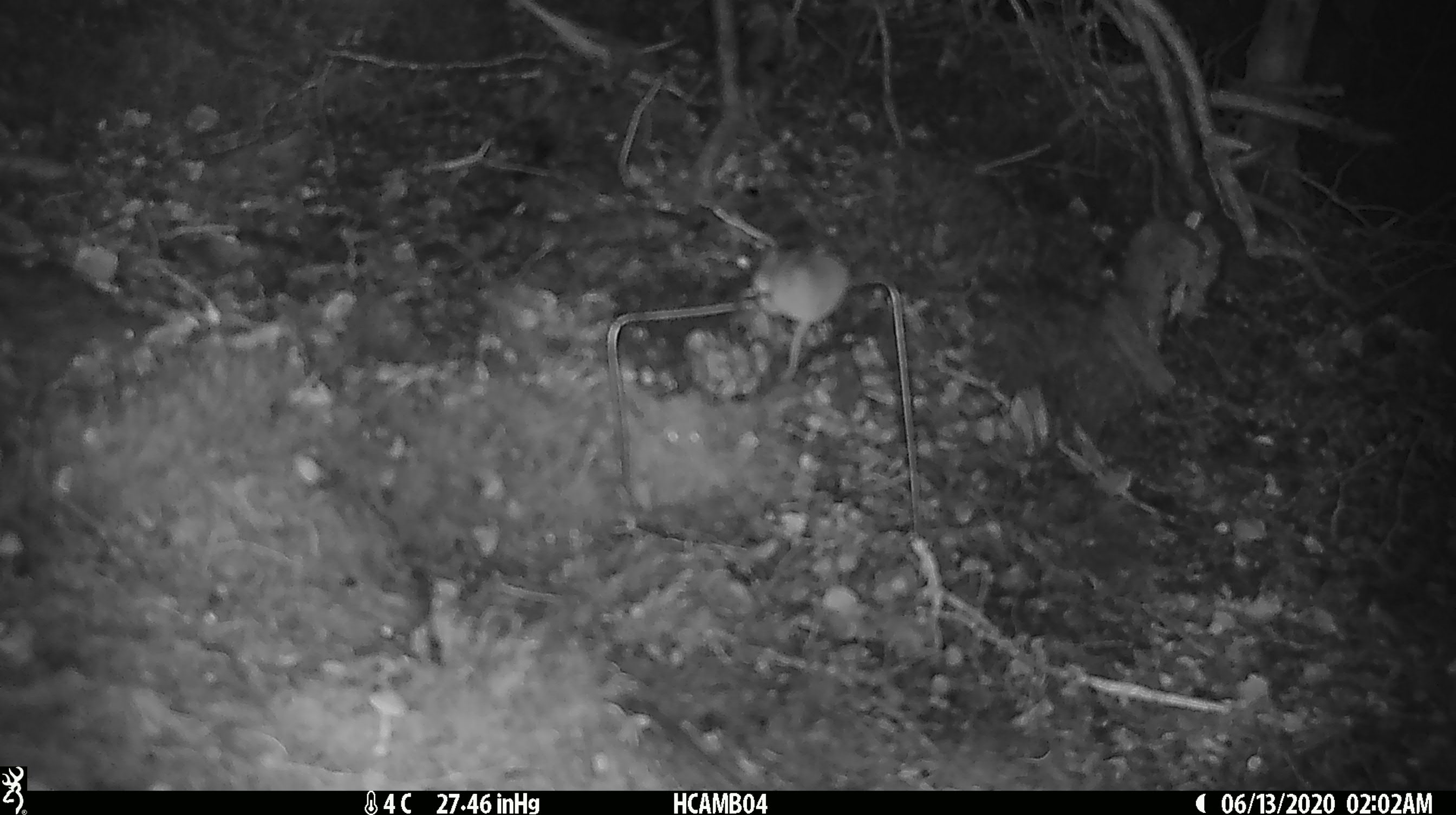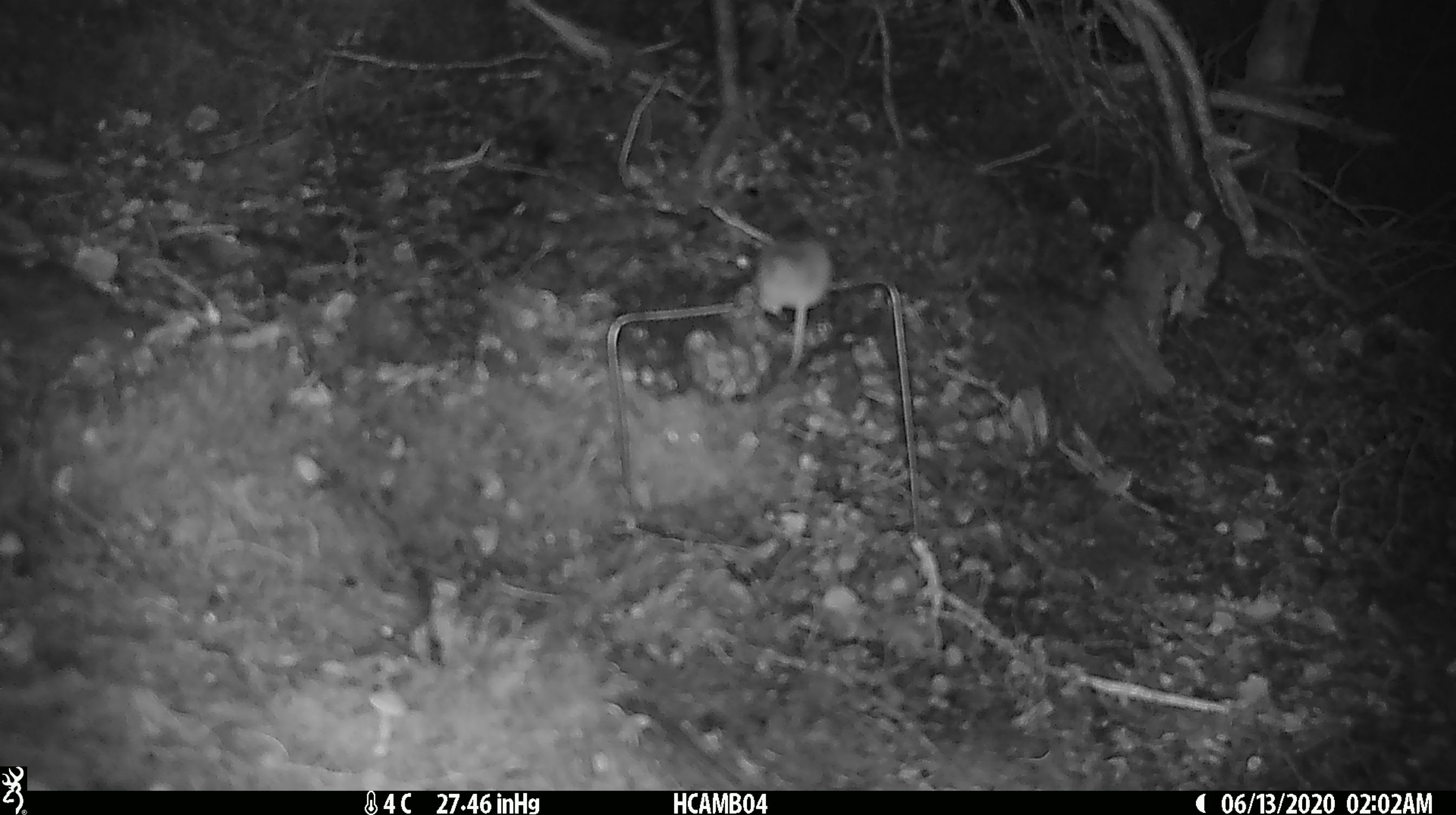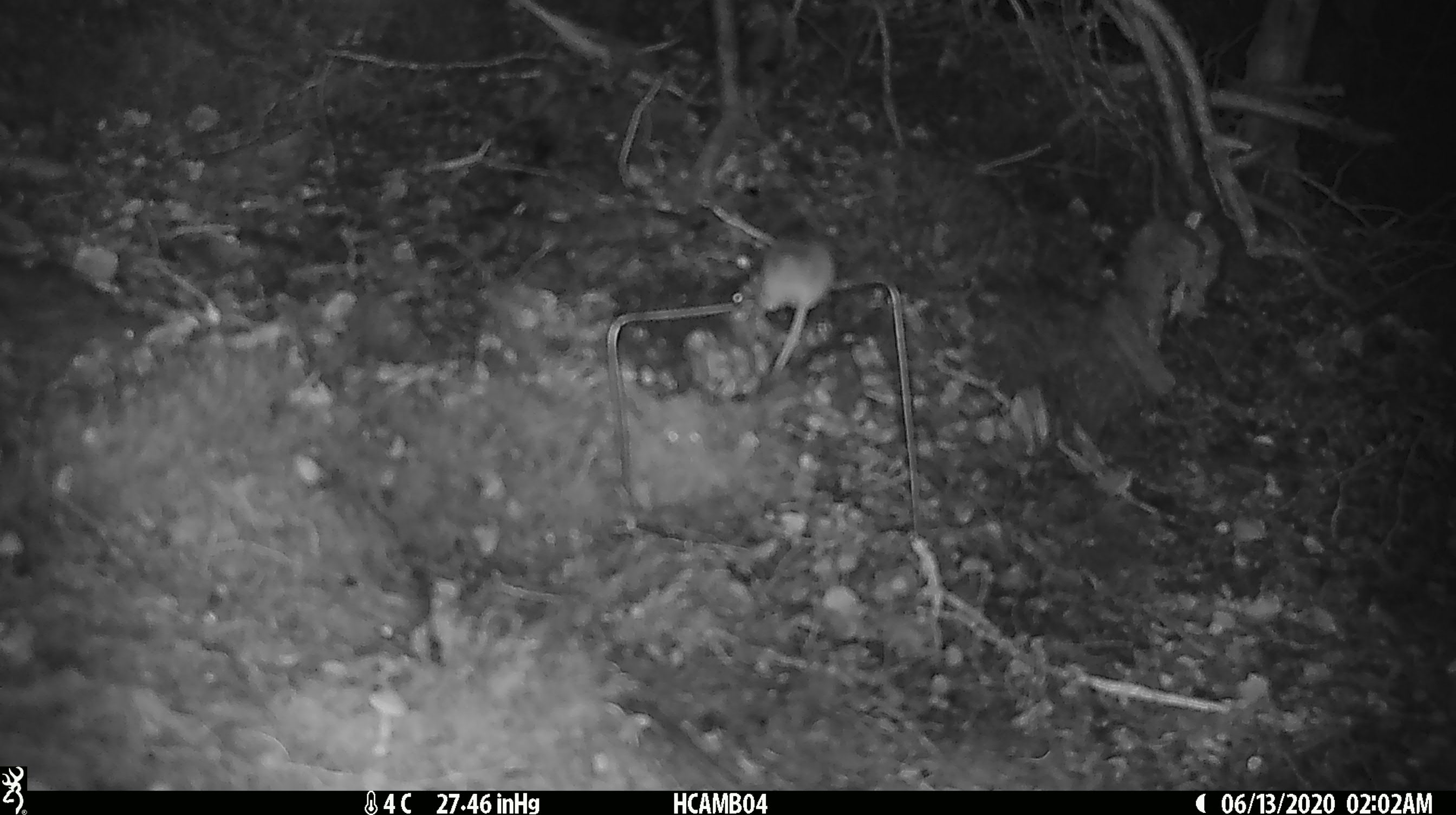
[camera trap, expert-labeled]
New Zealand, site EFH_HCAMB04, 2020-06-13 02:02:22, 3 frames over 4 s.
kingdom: Animalia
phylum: Chordata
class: Mammalia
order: Rodentia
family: Muridae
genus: Mus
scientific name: Mus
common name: mouse